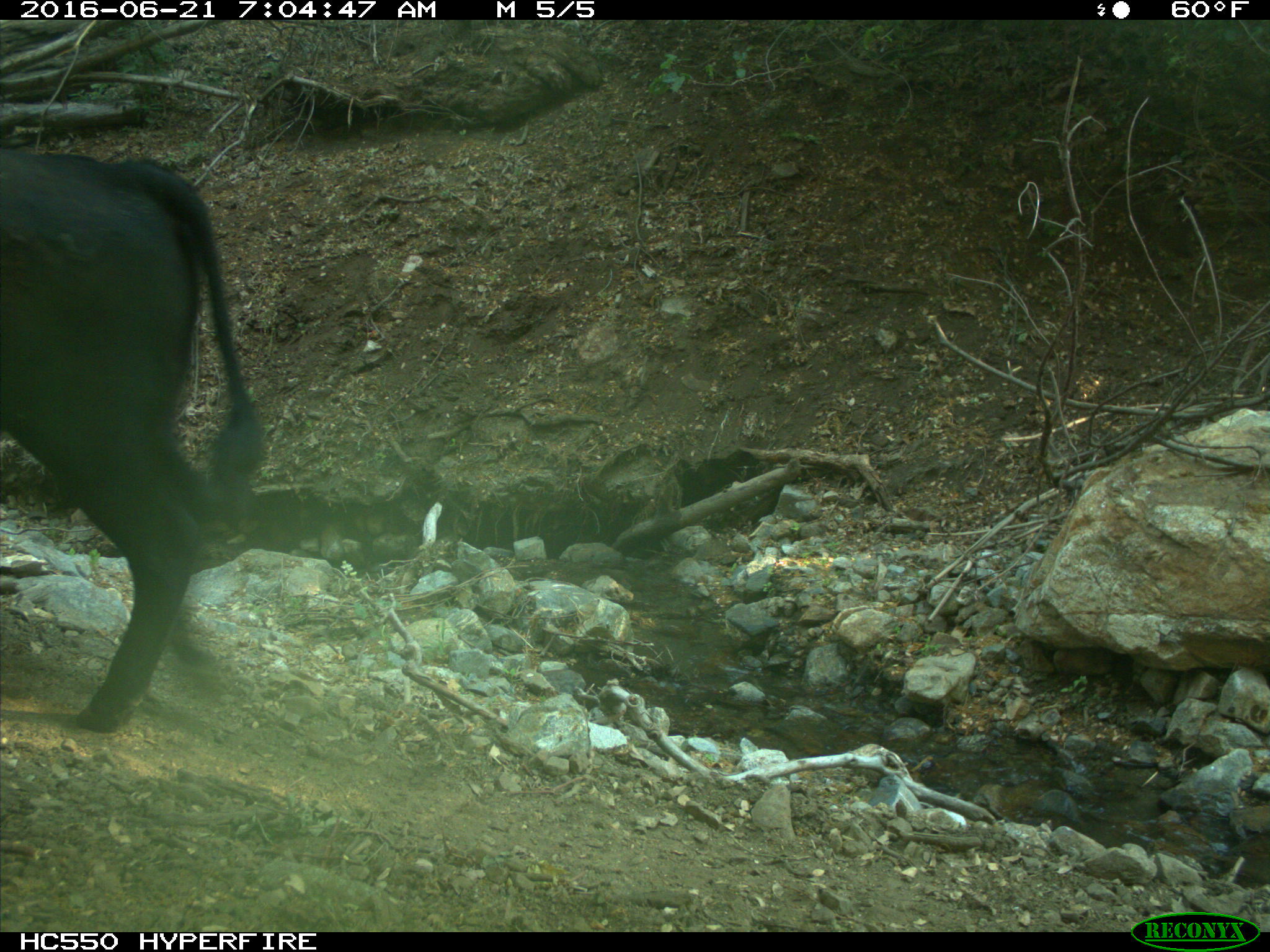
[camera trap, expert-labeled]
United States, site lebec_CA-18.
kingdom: Animalia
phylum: Chordata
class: Mammalia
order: Artiodactyla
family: Bovidae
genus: Bos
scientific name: Bos taurus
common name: domestic cow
Bos taurus (domestic cow).